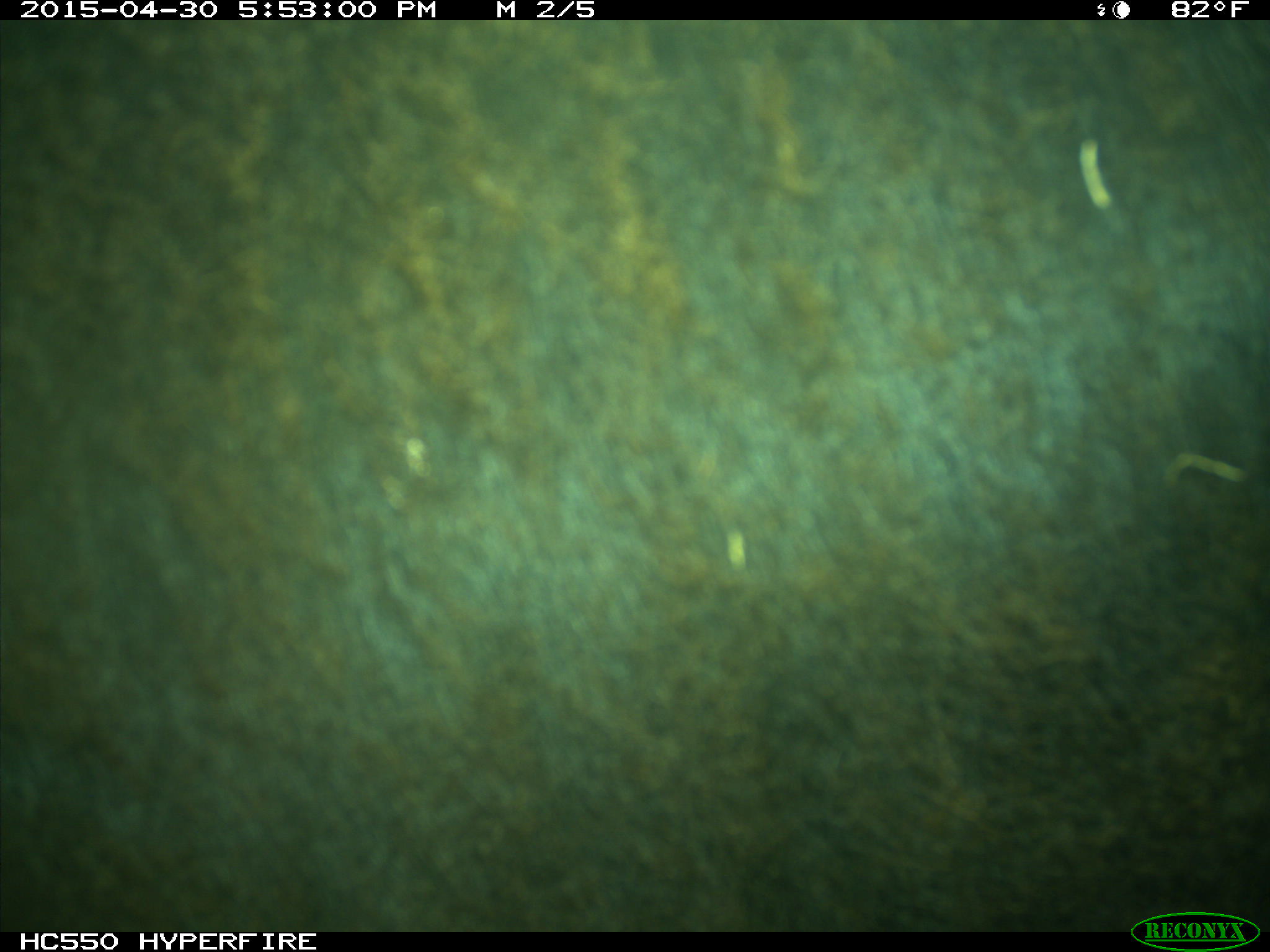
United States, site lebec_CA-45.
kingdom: Animalia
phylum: Chordata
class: Mammalia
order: Artiodactyla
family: Bovidae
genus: Bos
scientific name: Bos taurus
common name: domestic cow